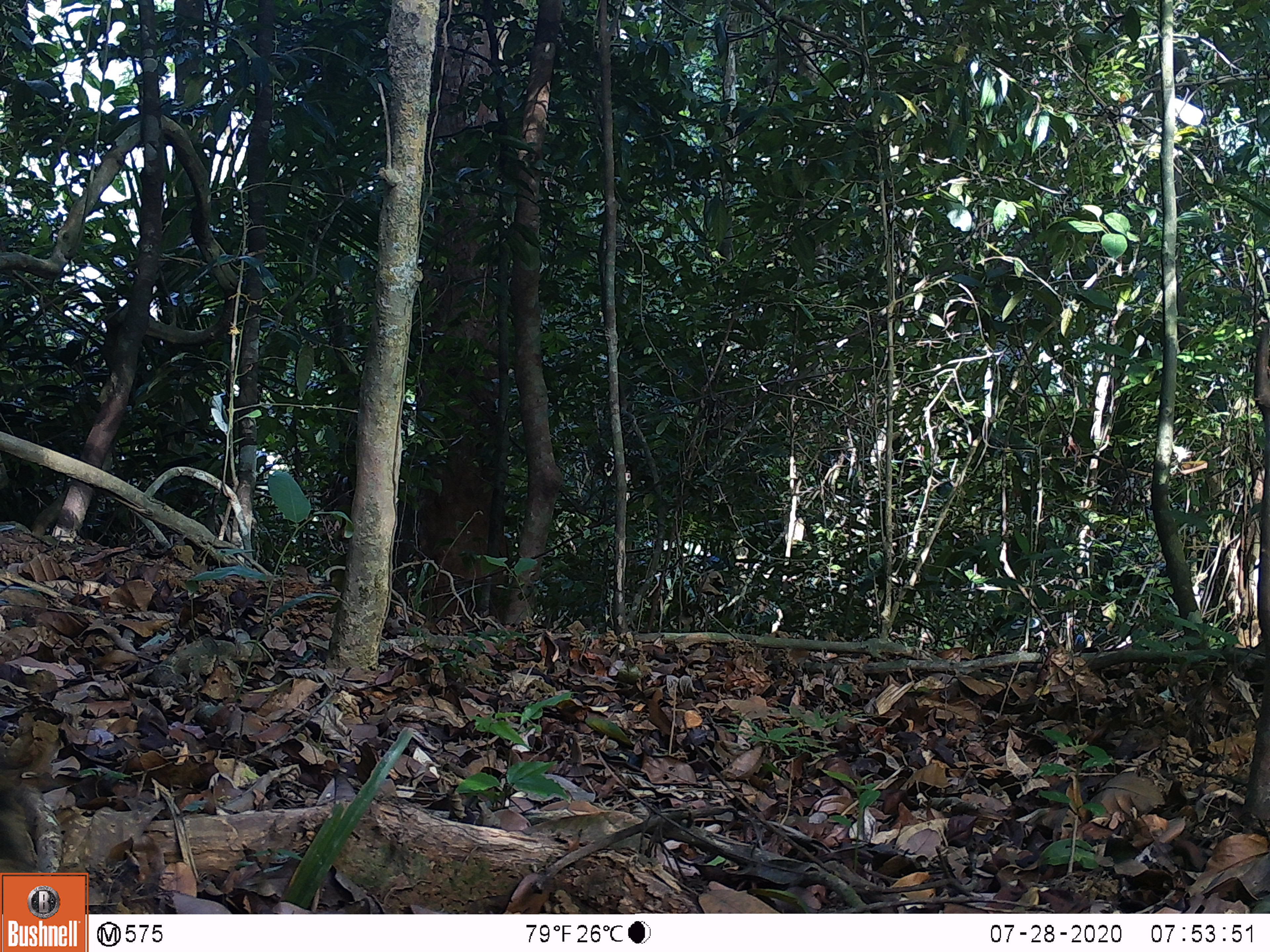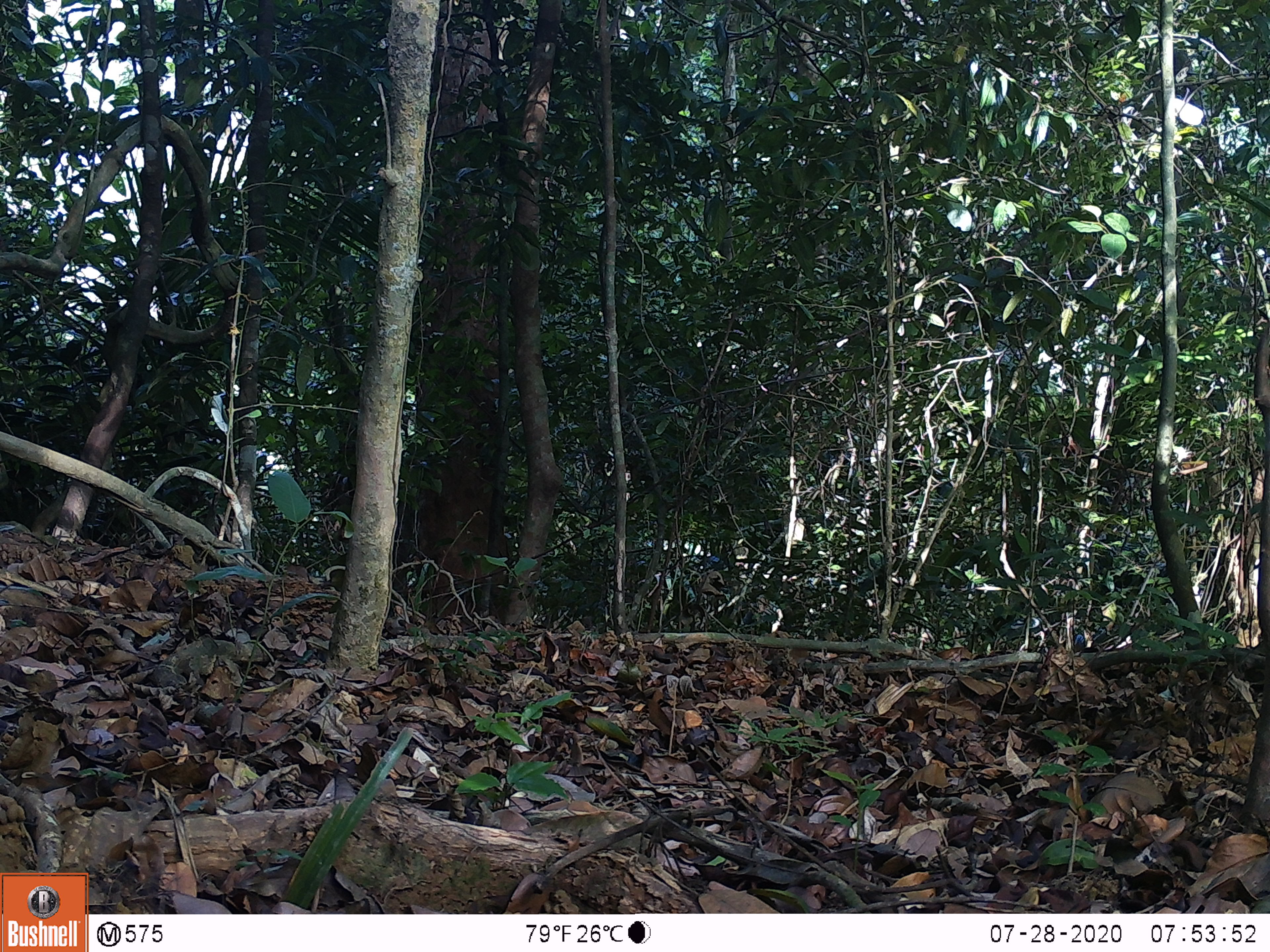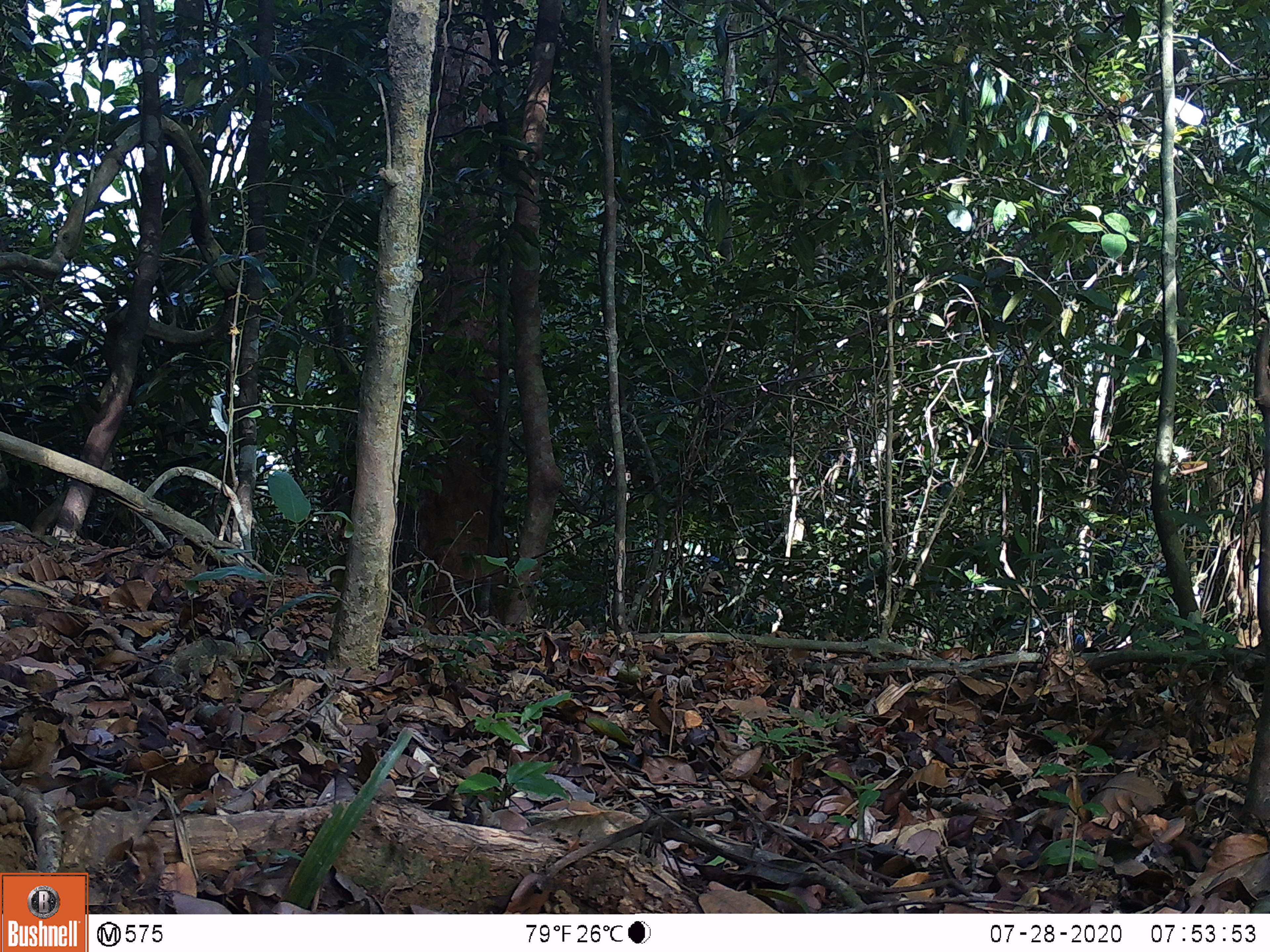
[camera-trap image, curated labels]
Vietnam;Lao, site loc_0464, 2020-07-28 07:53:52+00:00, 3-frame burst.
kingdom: Animalia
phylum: Chordata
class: Mammalia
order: Artiodactyla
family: Suidae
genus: Sus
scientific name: Sus scrofa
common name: eurasian wild pig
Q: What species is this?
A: Eurasian wild pig (Sus scrofa).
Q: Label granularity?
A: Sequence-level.